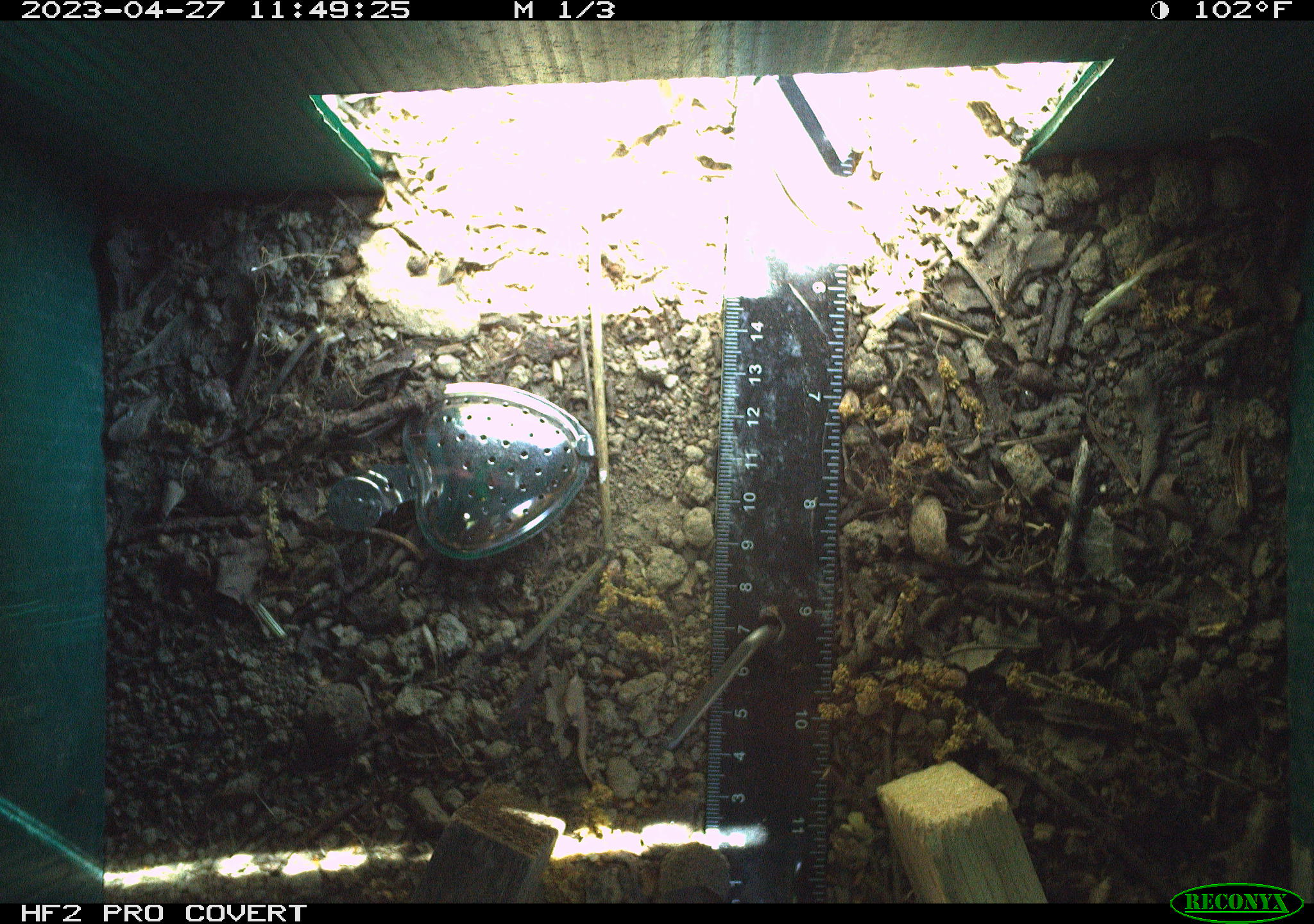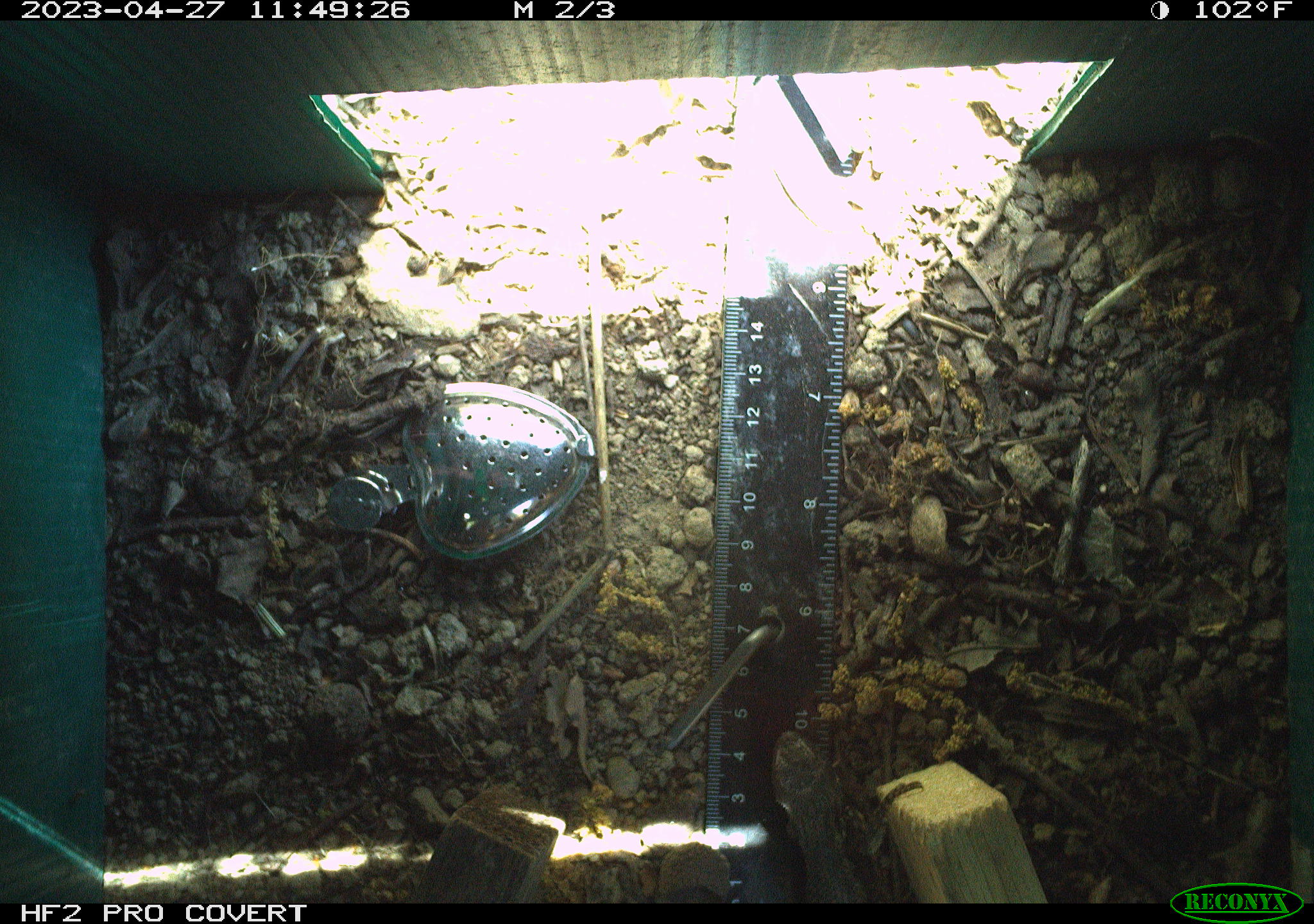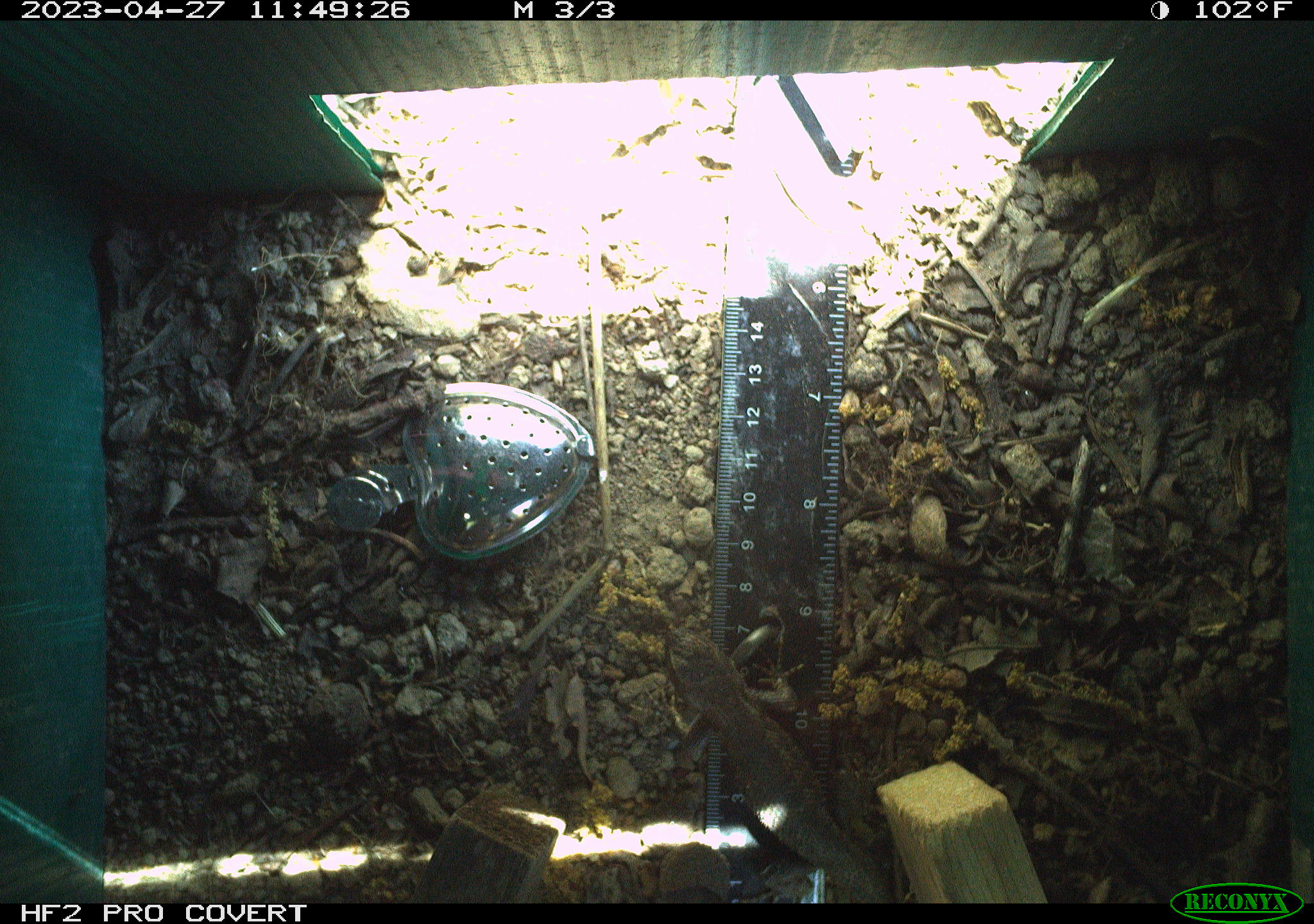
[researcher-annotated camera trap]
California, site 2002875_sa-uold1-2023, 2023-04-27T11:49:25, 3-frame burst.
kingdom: Animalia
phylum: Chordata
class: Reptilia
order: Squamata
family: Phrynosomatidae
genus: Sceloporus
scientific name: Sceloporus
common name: spiny lizards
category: sceloporus species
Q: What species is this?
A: Sceloporus species (spiny lizards) (Sceloporus).